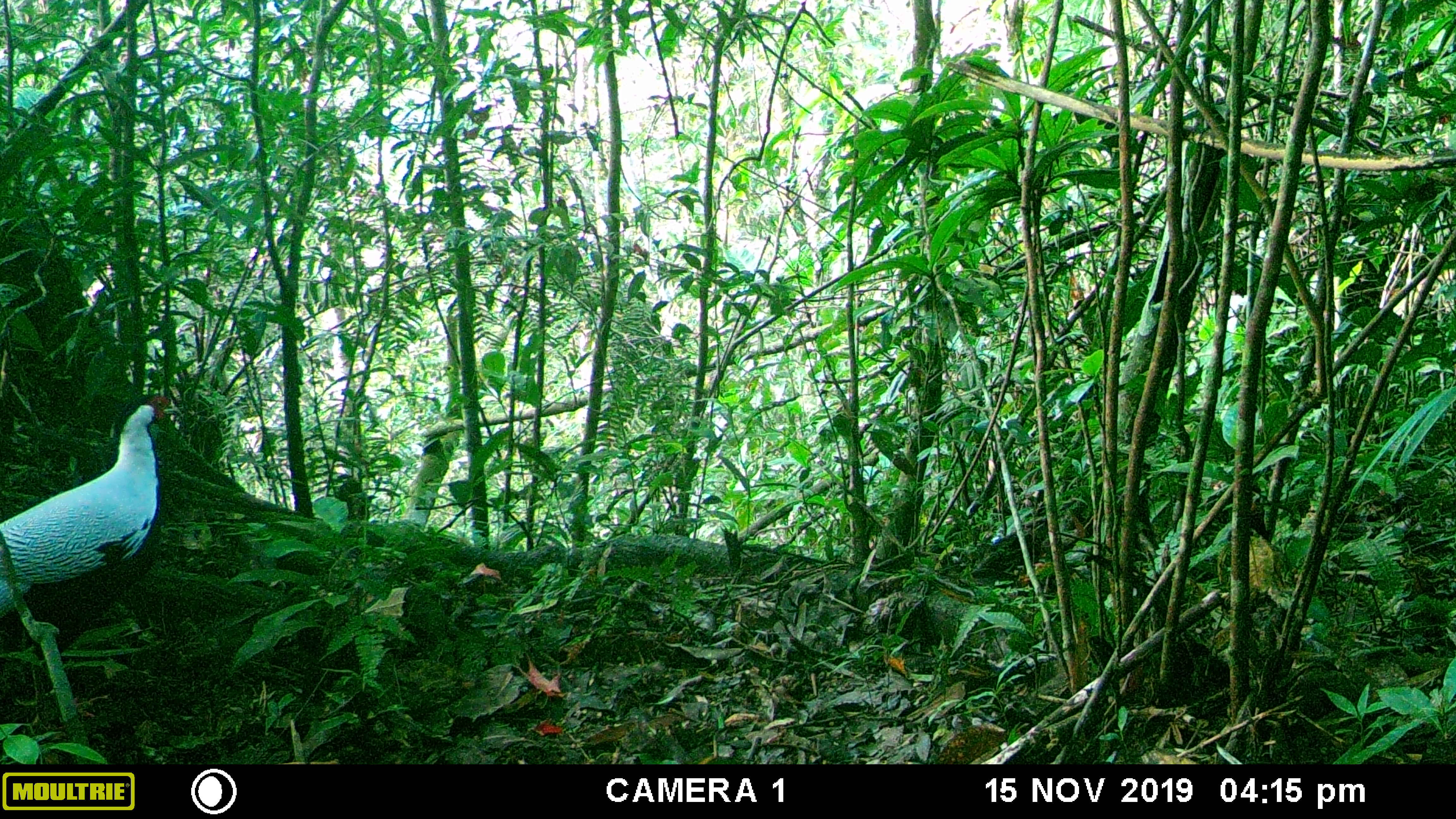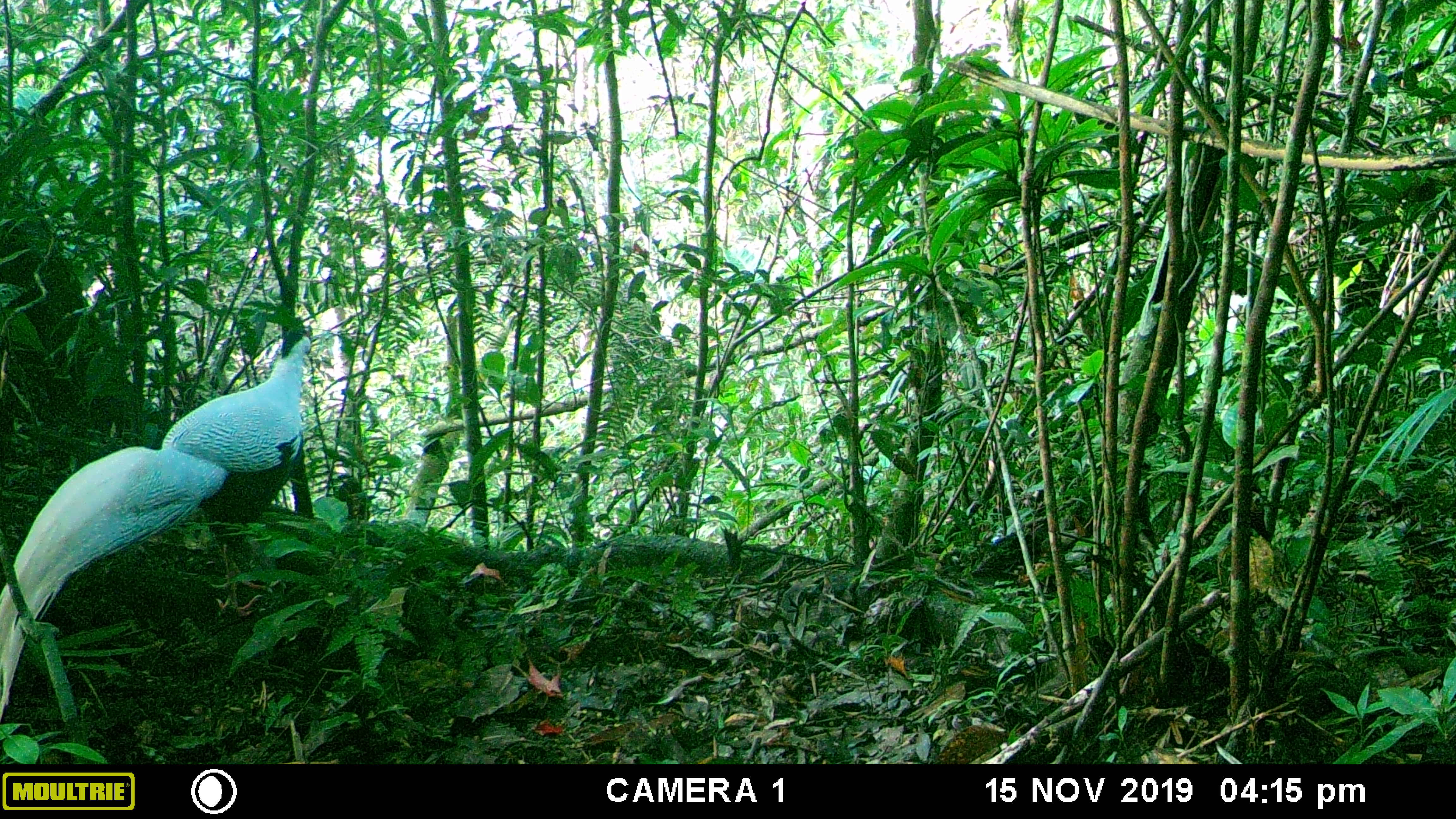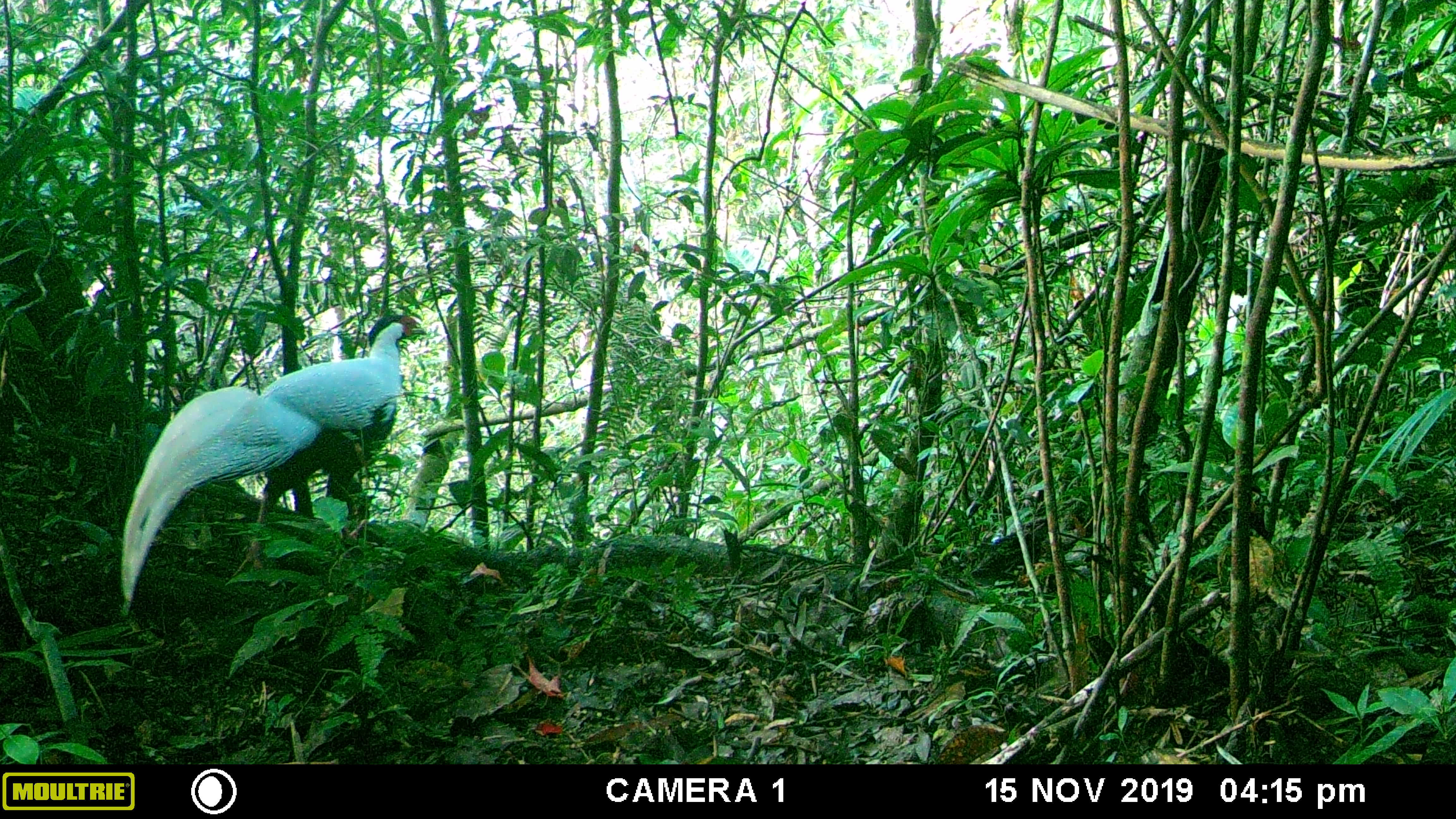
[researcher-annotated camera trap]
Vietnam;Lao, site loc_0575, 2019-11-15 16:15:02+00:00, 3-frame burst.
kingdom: Animalia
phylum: Chordata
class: Aves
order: Galliformes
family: Phasianidae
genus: Lophura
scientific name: Lophura nycthemera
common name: silver pheasant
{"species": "silver pheasant (Lophura nycthemera)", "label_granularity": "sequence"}